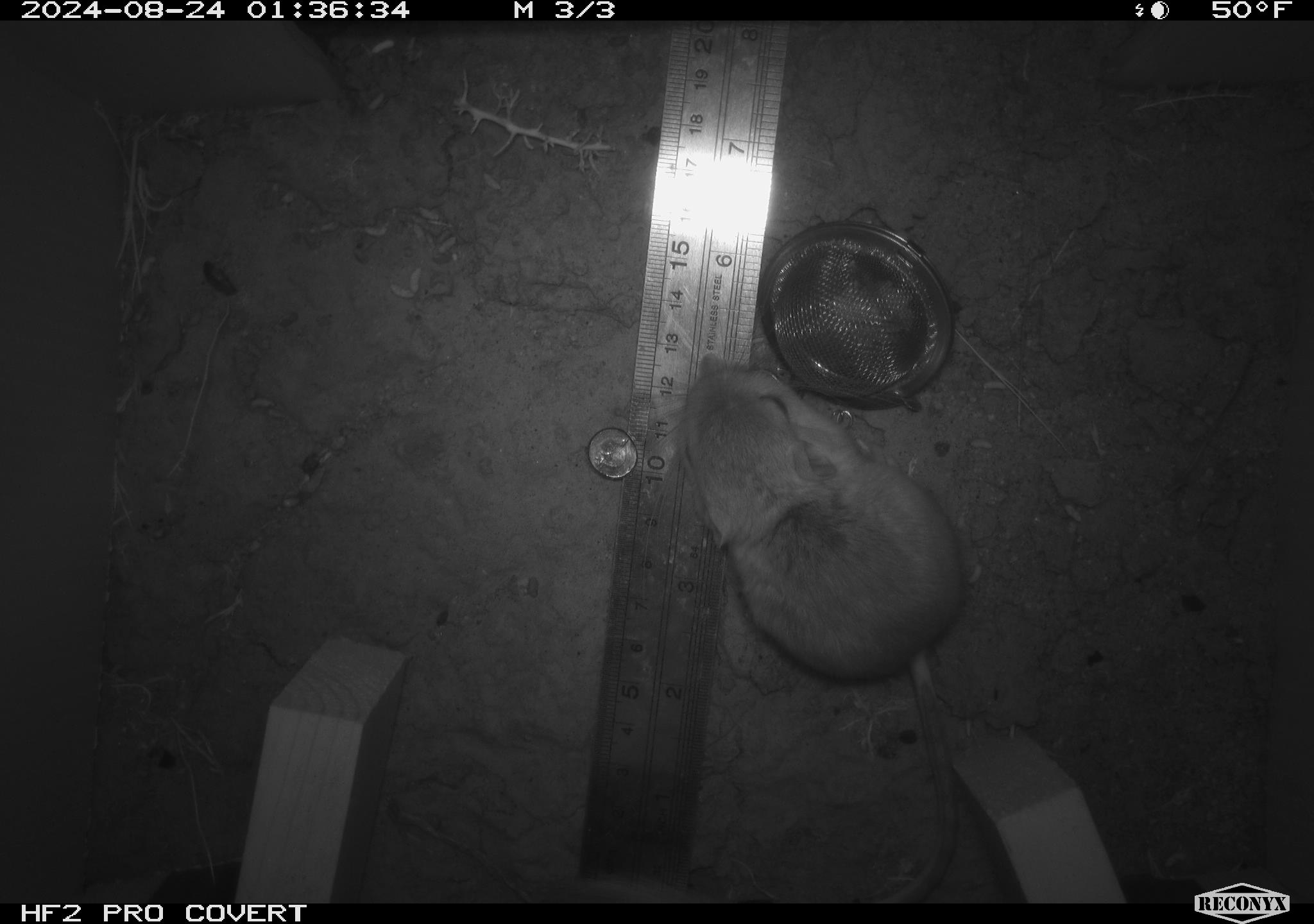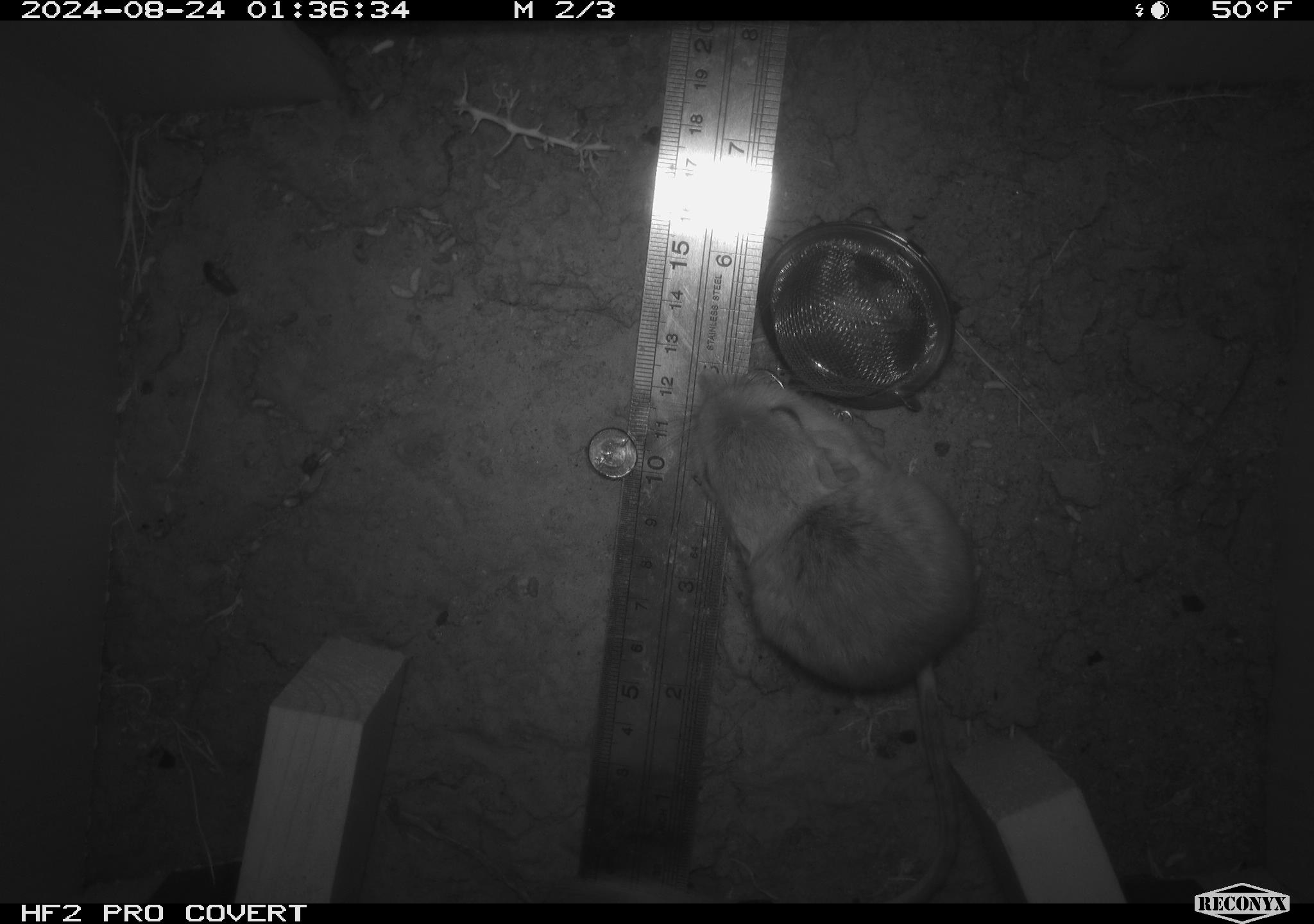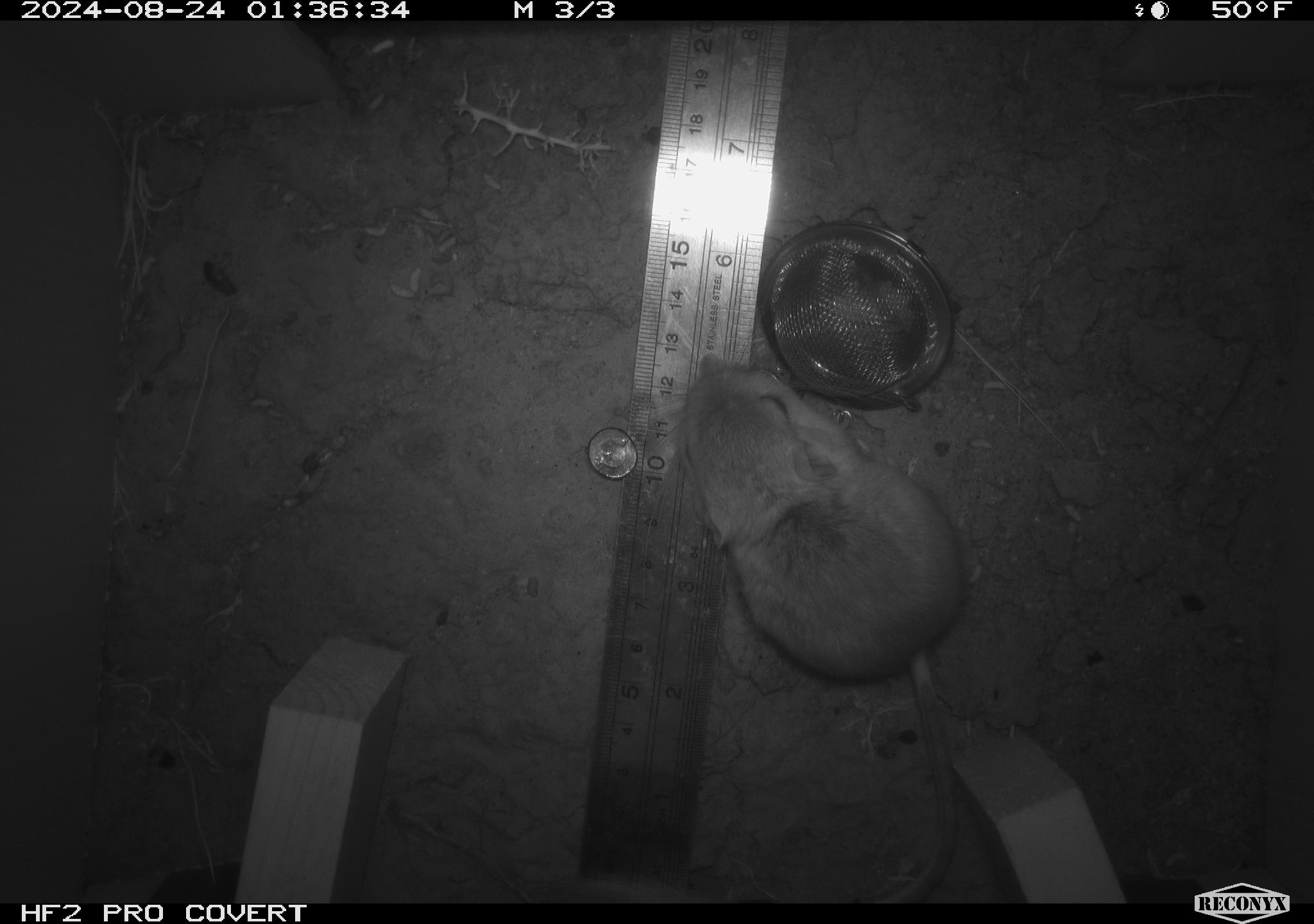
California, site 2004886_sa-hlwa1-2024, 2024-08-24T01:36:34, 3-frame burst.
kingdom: Animalia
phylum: Chordata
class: Mammalia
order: Rodentia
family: Heteromyidae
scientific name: Heteromyidae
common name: kangaroo rats and pocket mice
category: heteromyidae family